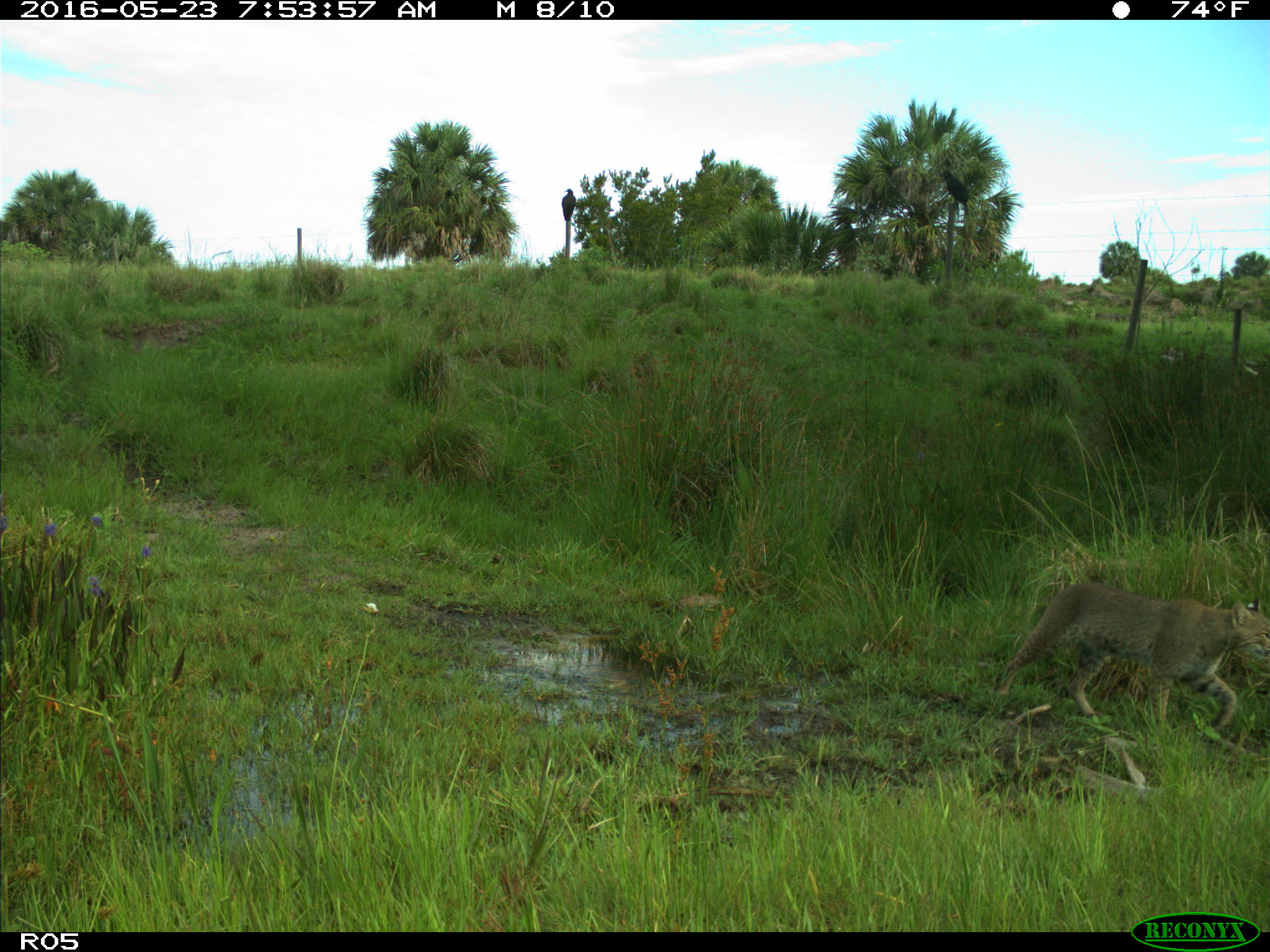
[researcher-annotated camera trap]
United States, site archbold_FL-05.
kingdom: Animalia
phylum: Chordata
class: Mammalia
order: Carnivora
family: Felidae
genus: Lynx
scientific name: Lynx rufus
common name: bobcat